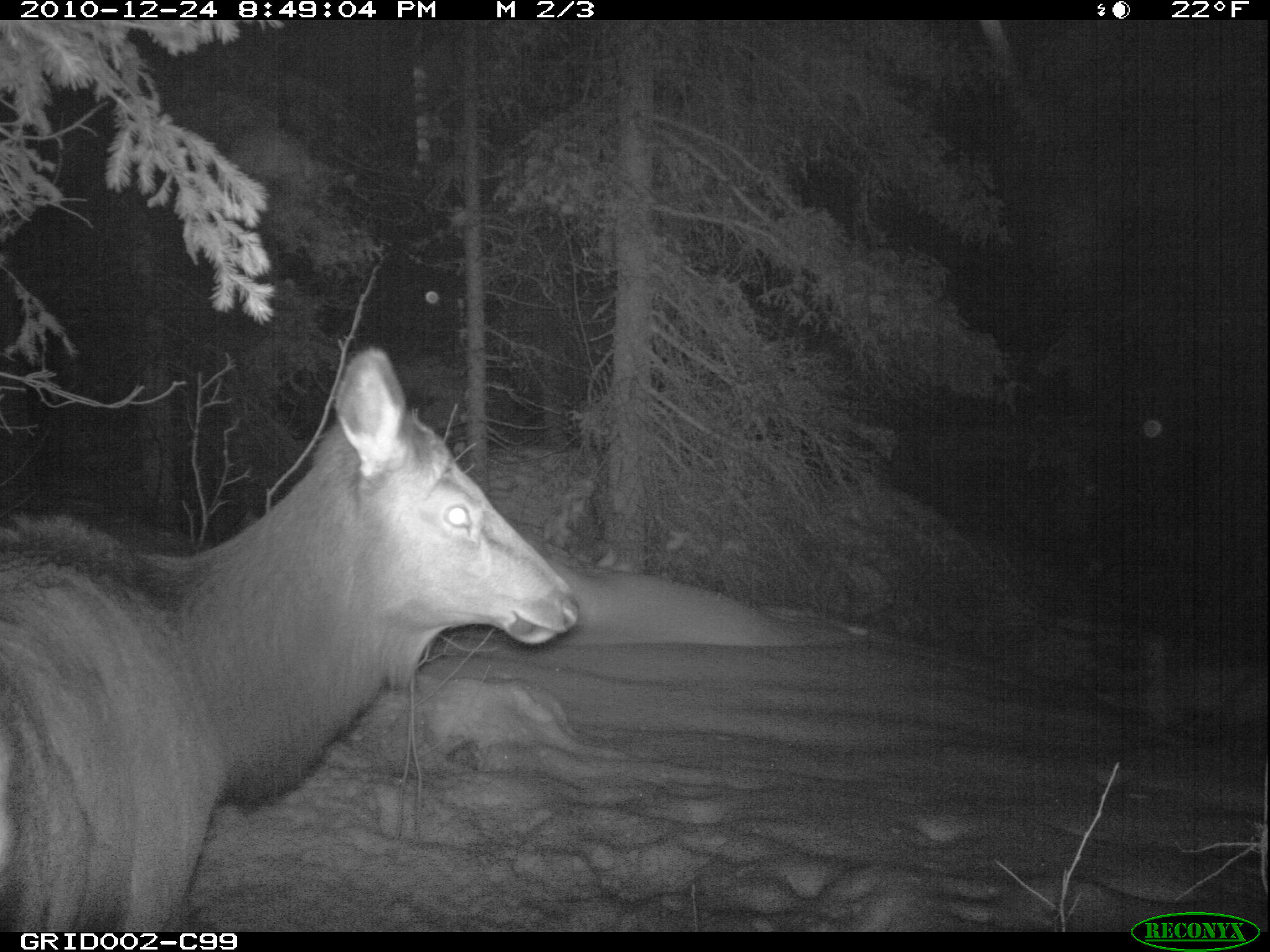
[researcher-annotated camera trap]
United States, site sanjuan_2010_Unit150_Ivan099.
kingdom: Animalia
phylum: Chordata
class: Mammalia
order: Artiodactyla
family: Cervidae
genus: Cervus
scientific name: Cervus elaphus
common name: red deer